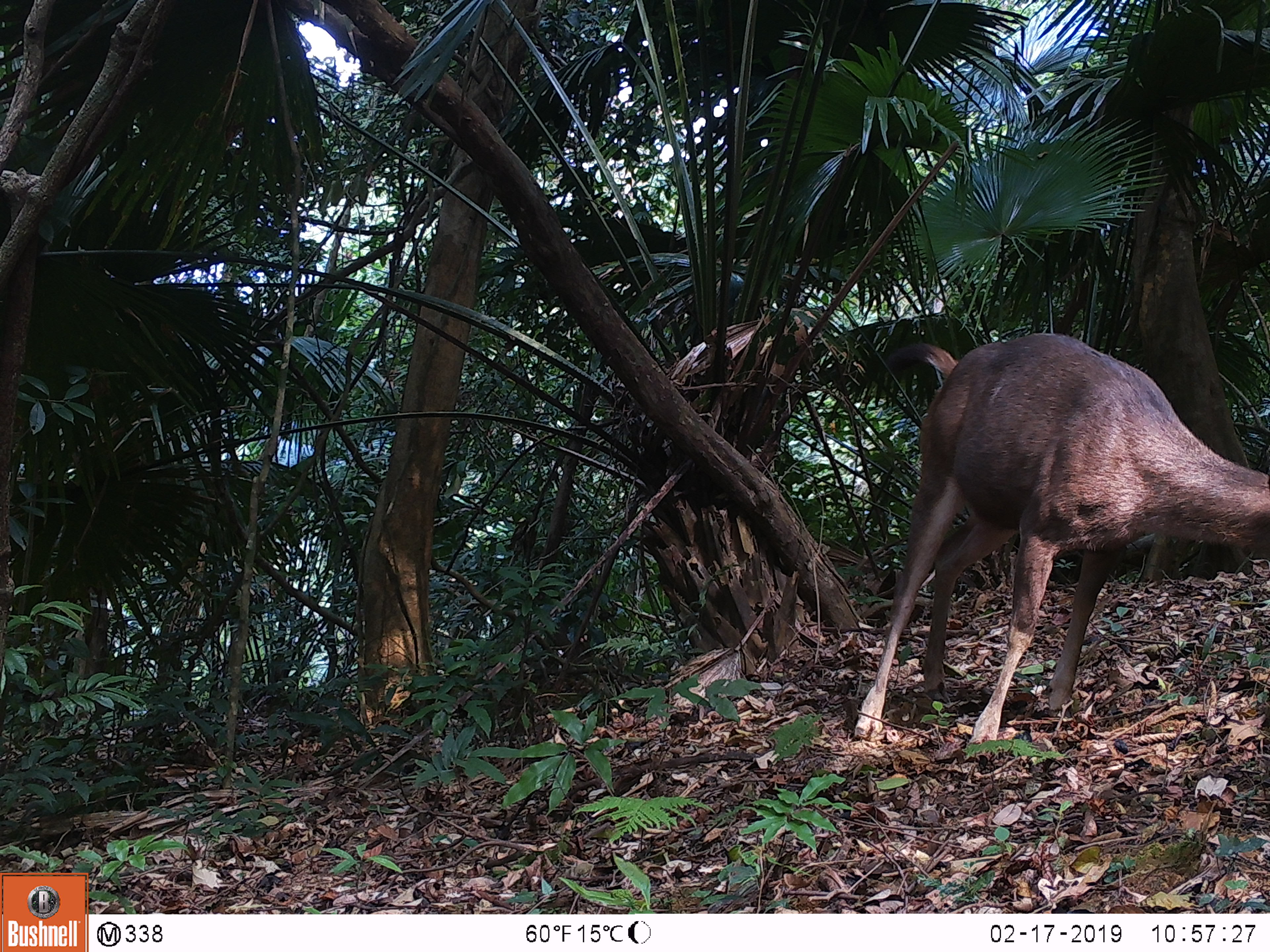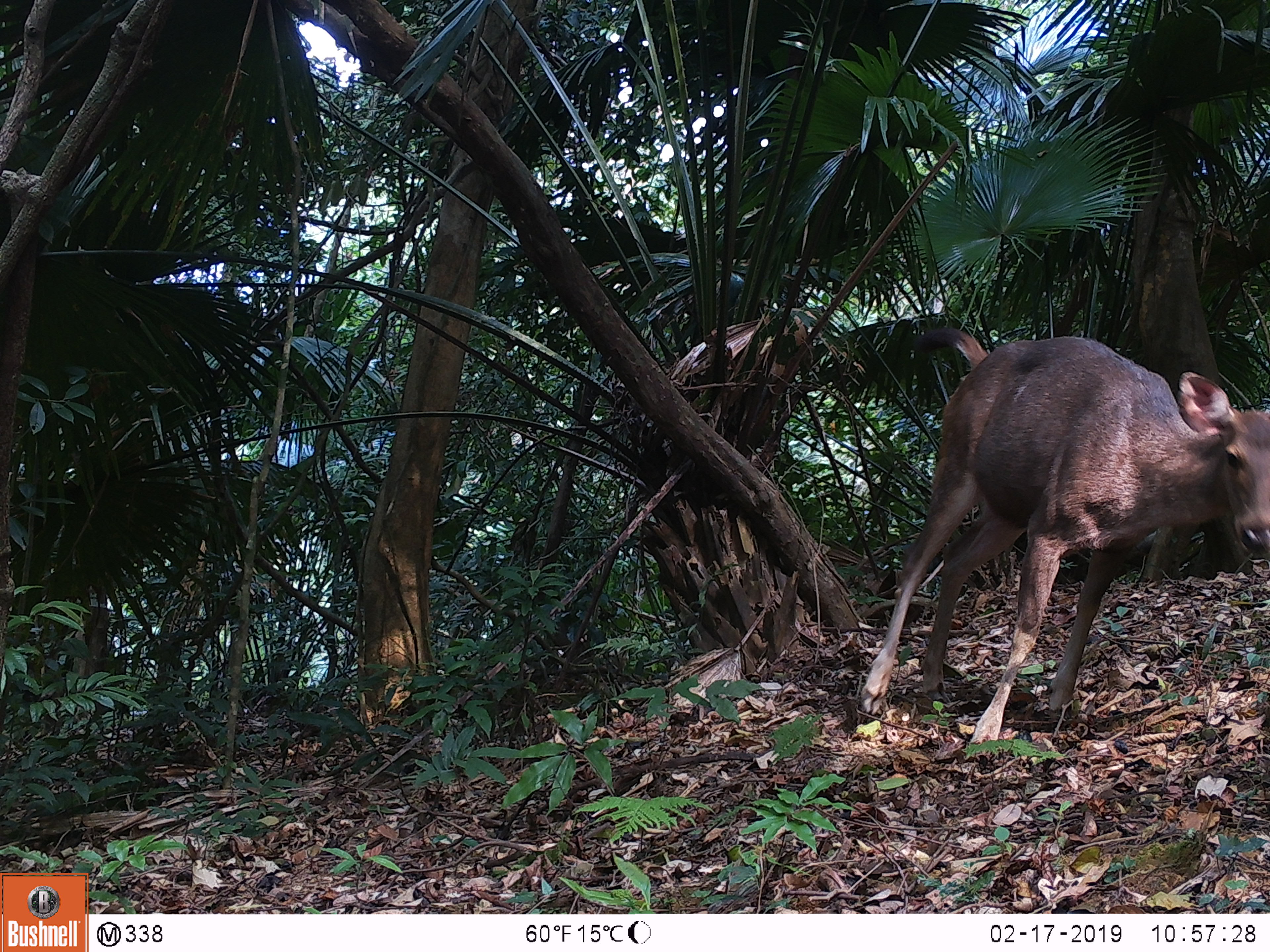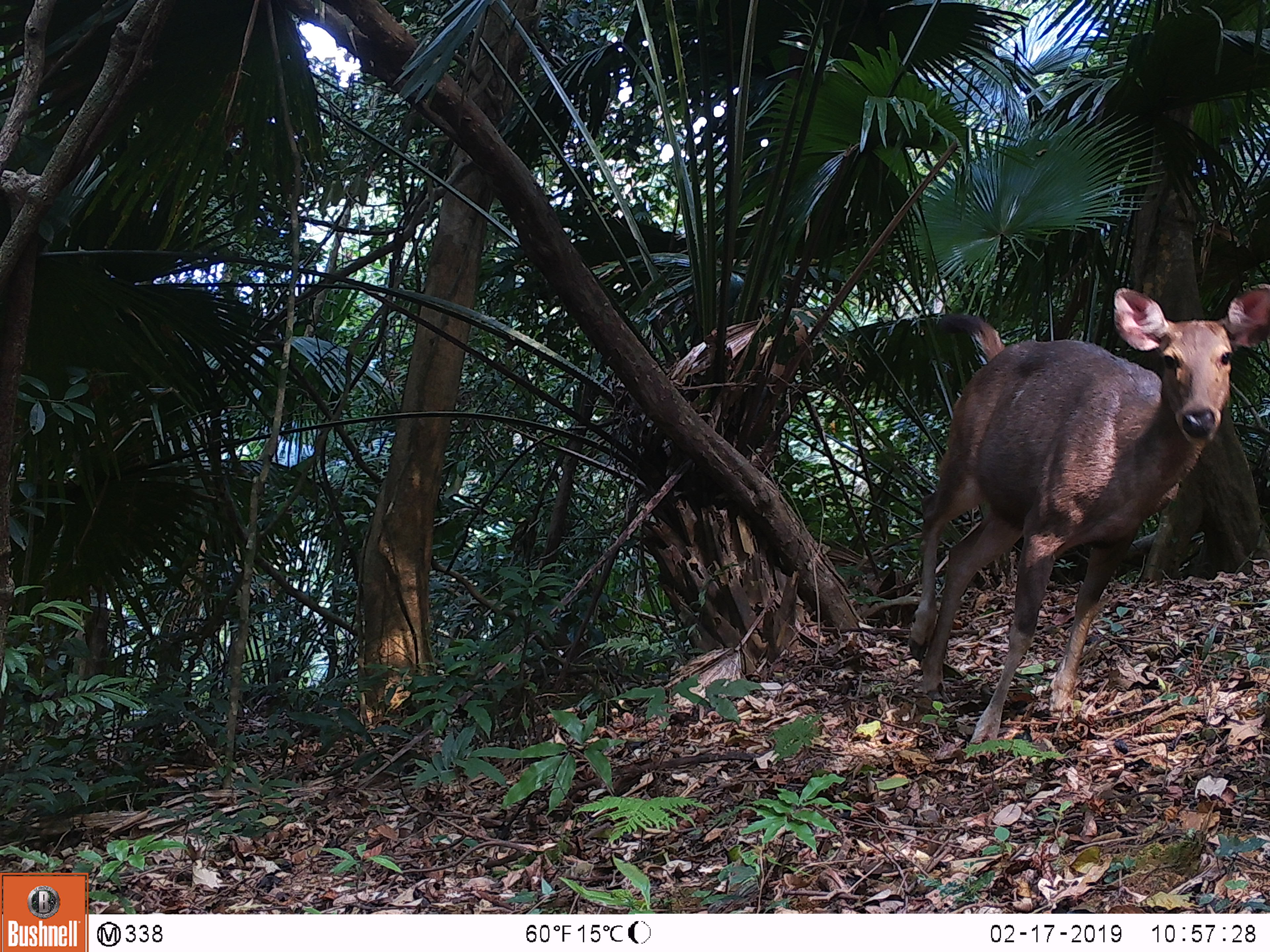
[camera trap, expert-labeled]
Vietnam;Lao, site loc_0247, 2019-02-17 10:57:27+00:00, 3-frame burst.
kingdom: Animalia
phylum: Chordata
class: Mammalia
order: Artiodactyla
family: Cervidae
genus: Rusa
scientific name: Rusa unicolor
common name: sambar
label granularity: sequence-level